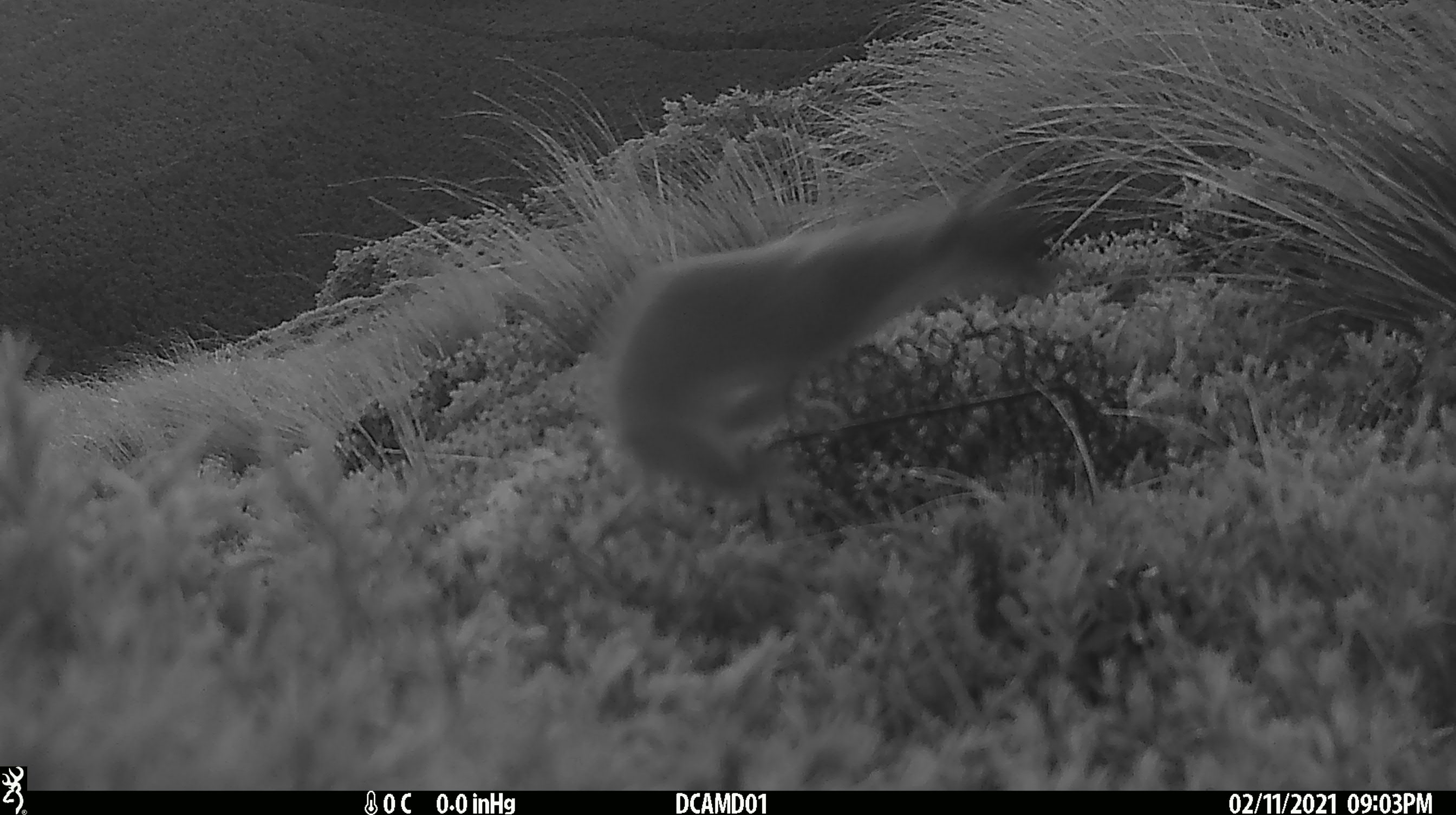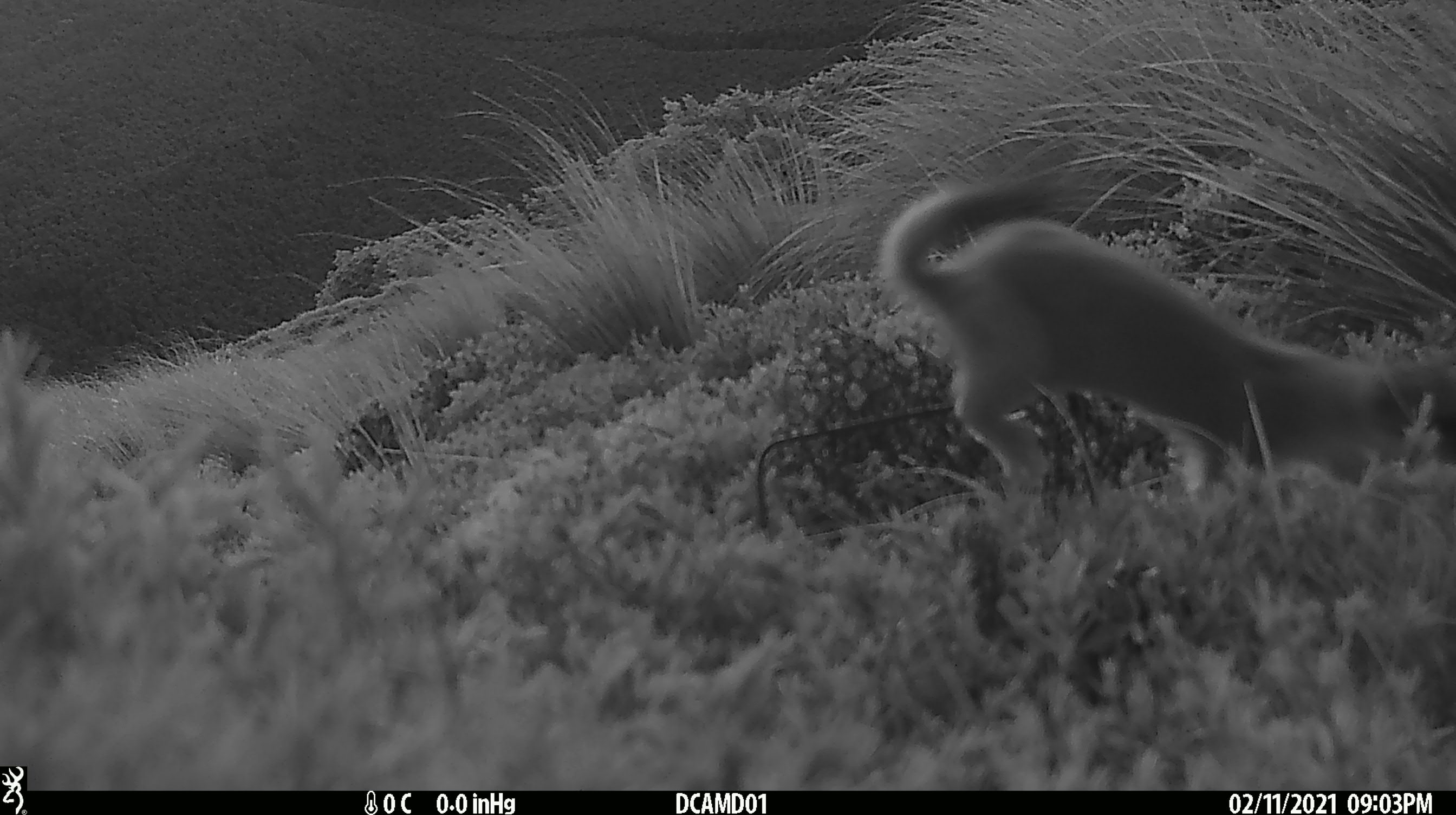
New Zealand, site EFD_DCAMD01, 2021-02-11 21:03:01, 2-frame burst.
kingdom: Animalia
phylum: Chordata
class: Mammalia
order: Carnivora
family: Mustelidae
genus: Mustela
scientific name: Mustela erminea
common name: stoat